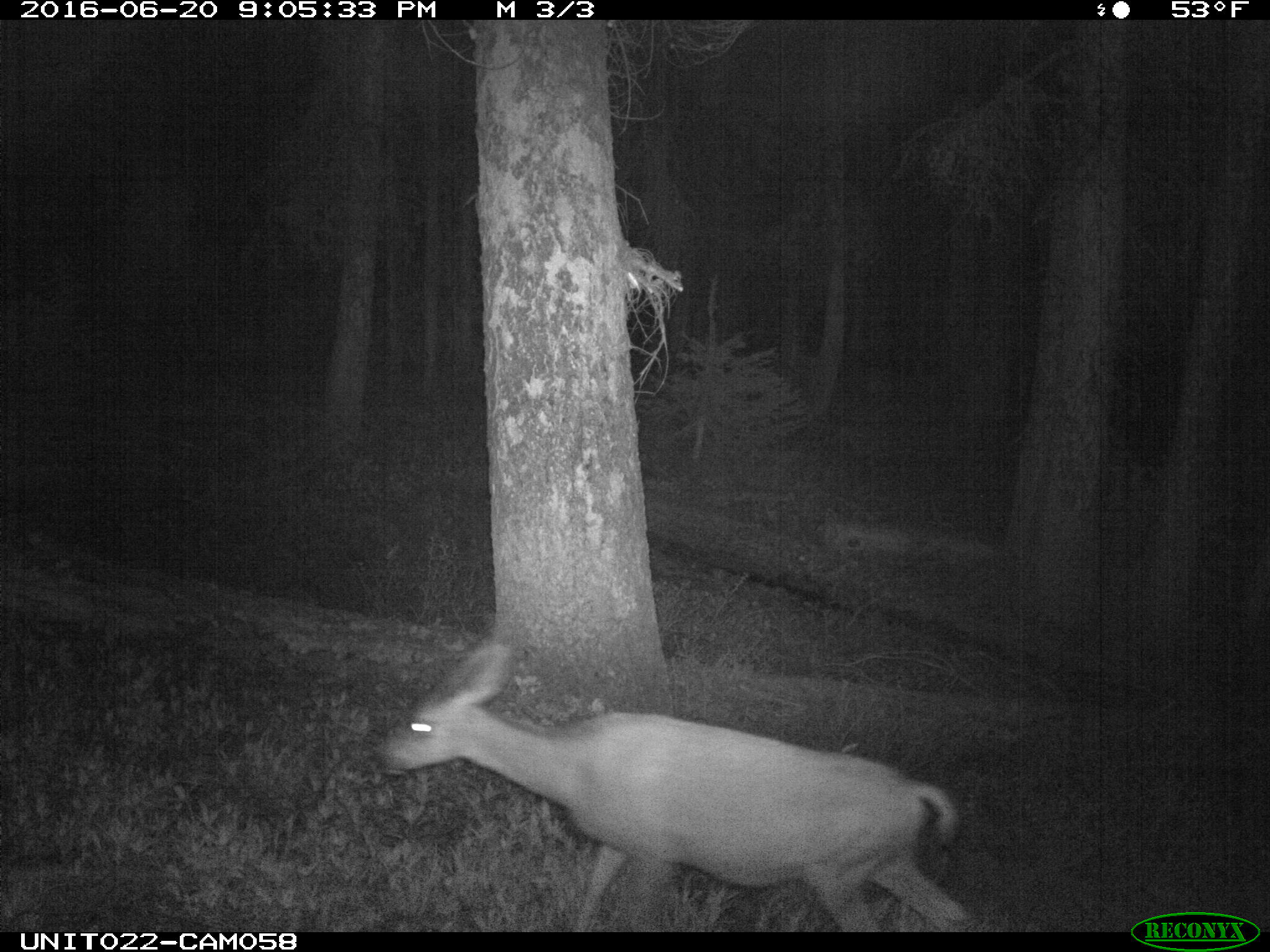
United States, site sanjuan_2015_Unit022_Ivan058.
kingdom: Animalia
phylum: Chordata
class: Mammalia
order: Artiodactyla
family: Cervidae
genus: Odocoileus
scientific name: Odocoileus hemionus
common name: mule deer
Odocoileus hemionus (mule deer).